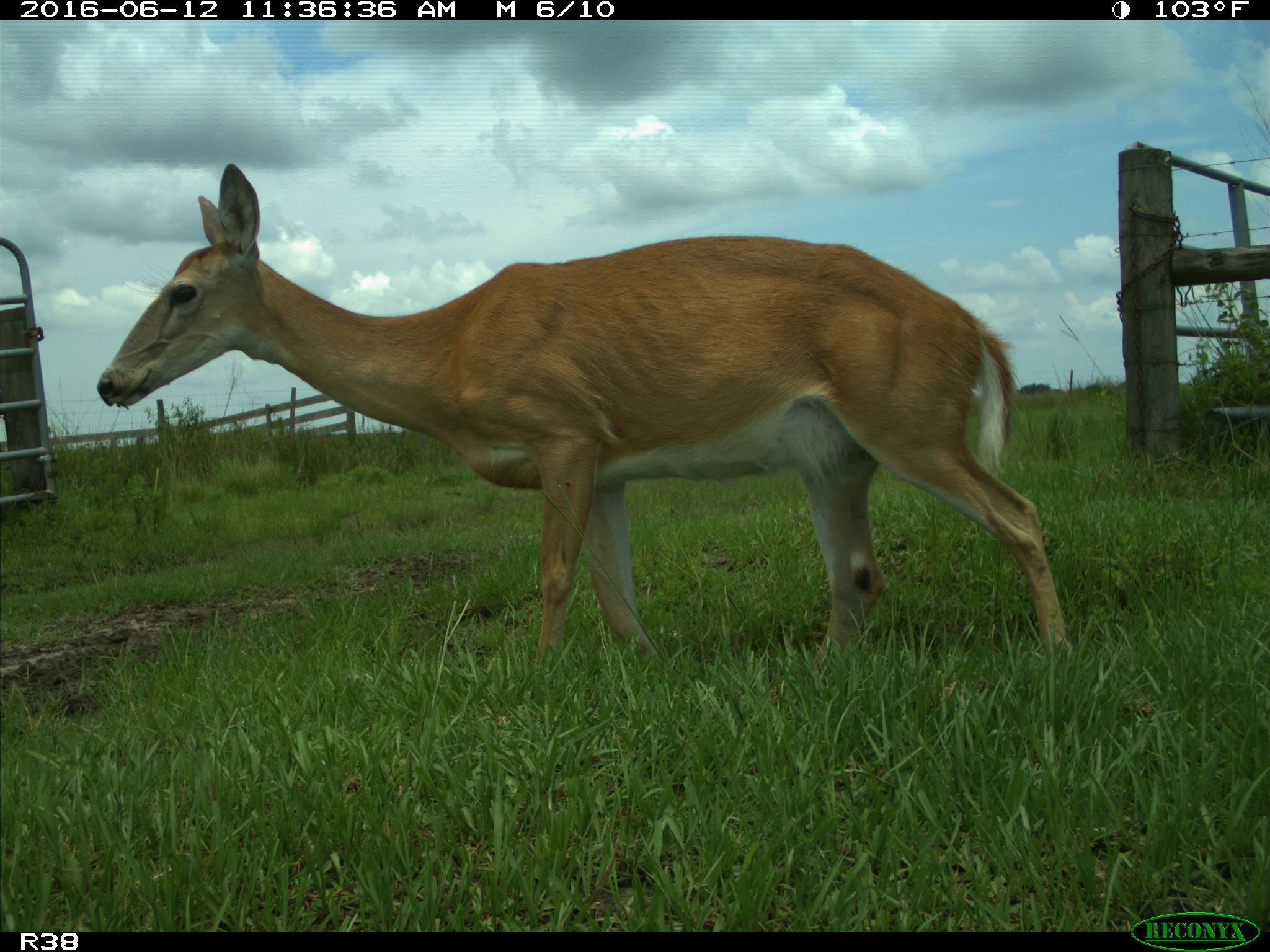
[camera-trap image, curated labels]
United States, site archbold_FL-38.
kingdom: Animalia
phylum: Chordata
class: Mammalia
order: Artiodactyla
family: Cervidae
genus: Odocoileus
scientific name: Odocoileus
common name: deer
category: unidentified deer